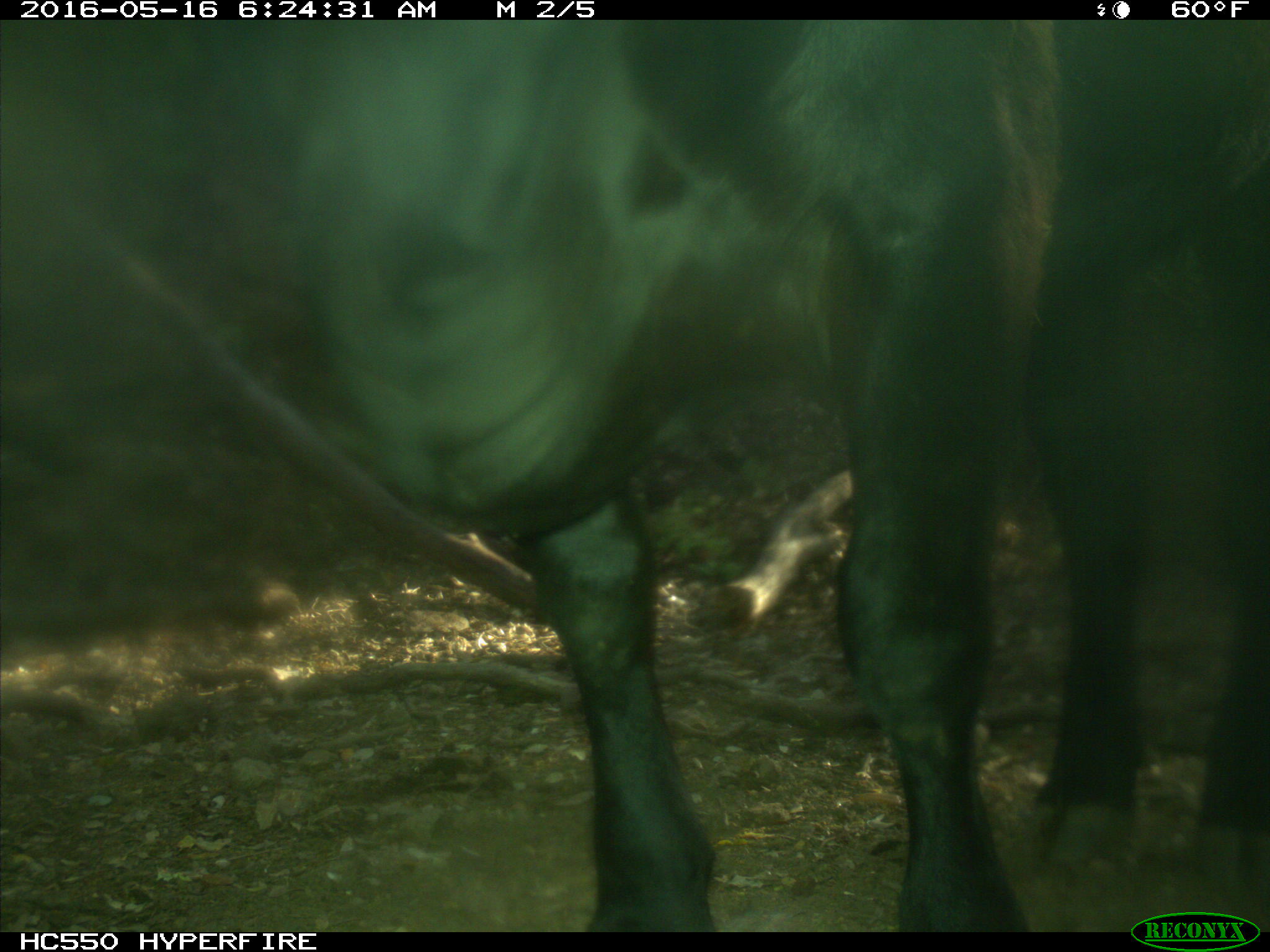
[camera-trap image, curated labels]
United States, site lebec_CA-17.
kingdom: Animalia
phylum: Chordata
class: Mammalia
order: Artiodactyla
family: Bovidae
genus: Bos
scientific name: Bos taurus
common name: domestic cow